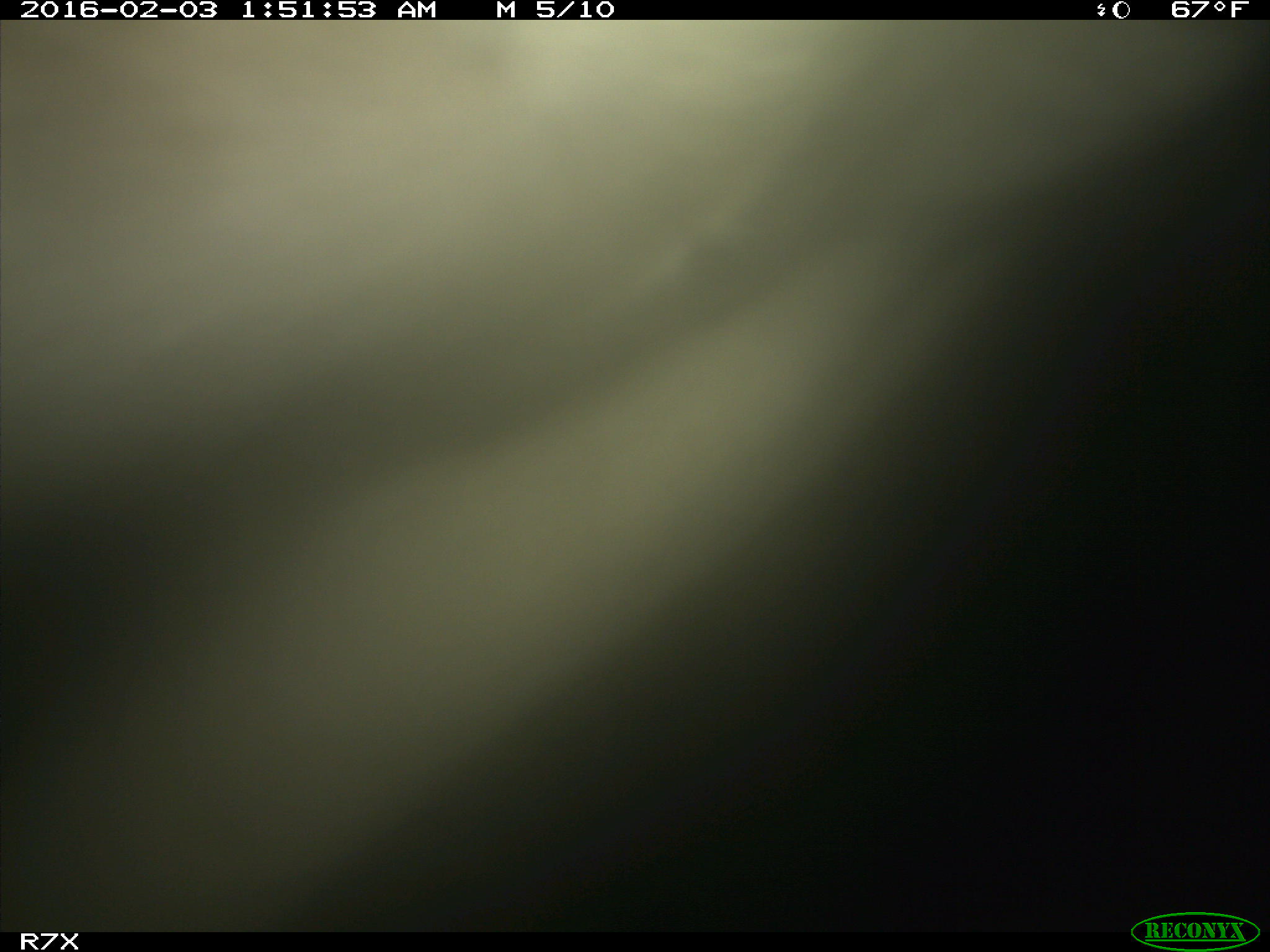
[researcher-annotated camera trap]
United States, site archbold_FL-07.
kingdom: Animalia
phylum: Chordata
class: Mammalia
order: Artiodactyla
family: Bovidae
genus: Bos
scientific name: Bos taurus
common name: domestic cow